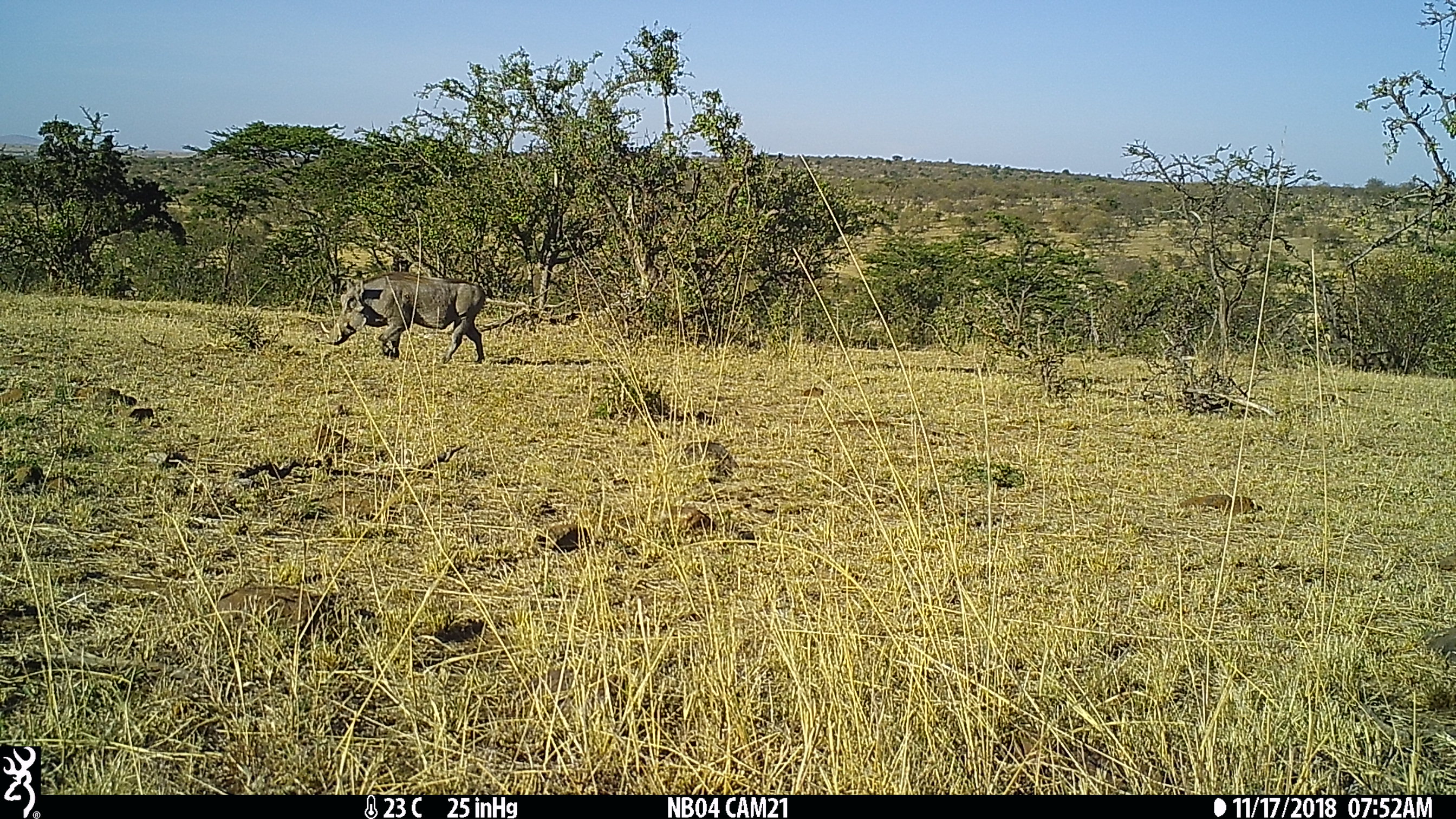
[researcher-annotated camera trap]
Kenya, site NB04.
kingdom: Animalia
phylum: Chordata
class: Mammalia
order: Artiodactyla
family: Suidae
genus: Phacochoerus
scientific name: Phacochoerus africanus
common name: common warthog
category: warthog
Warthog (common warthog) (Phacochoerus africanus).